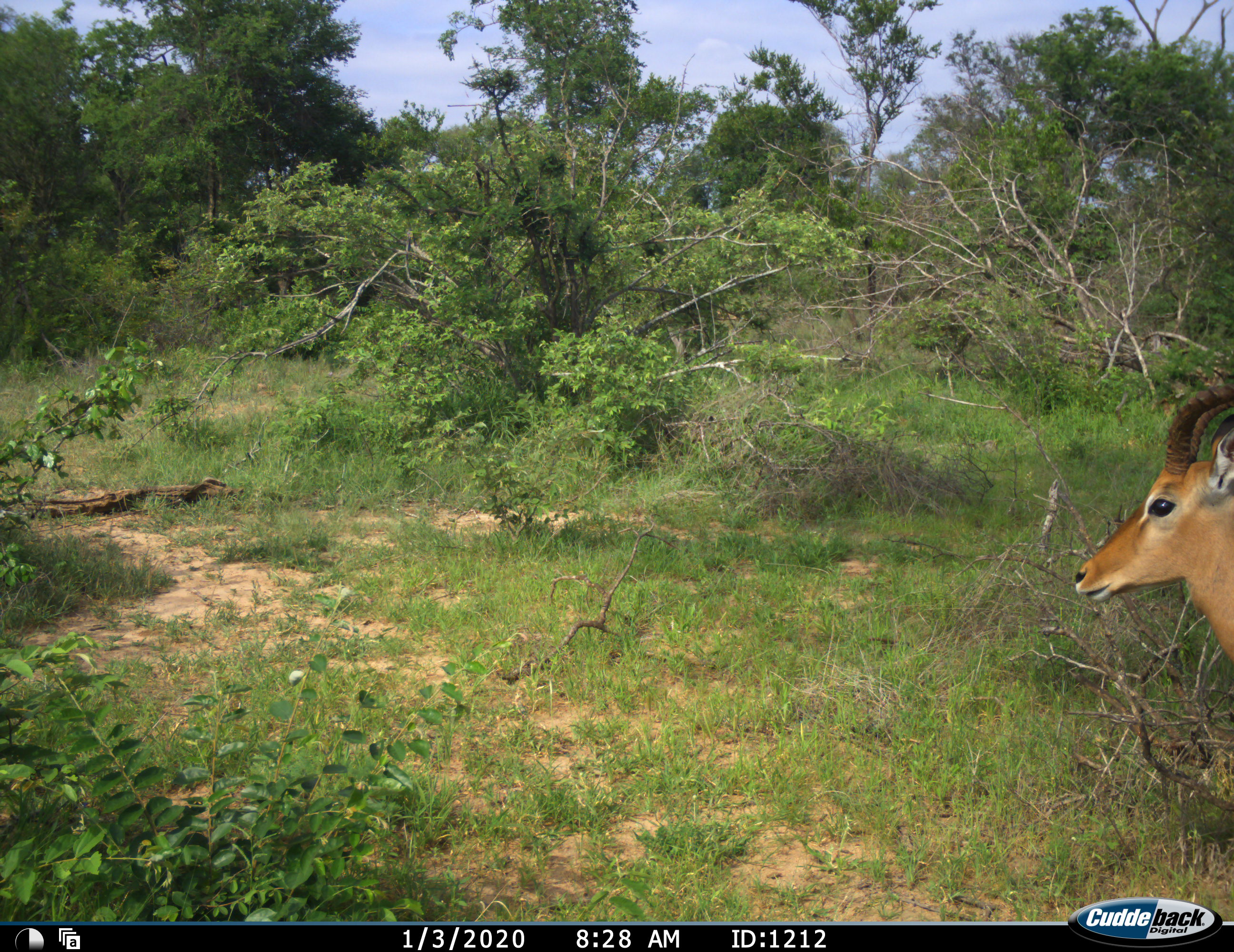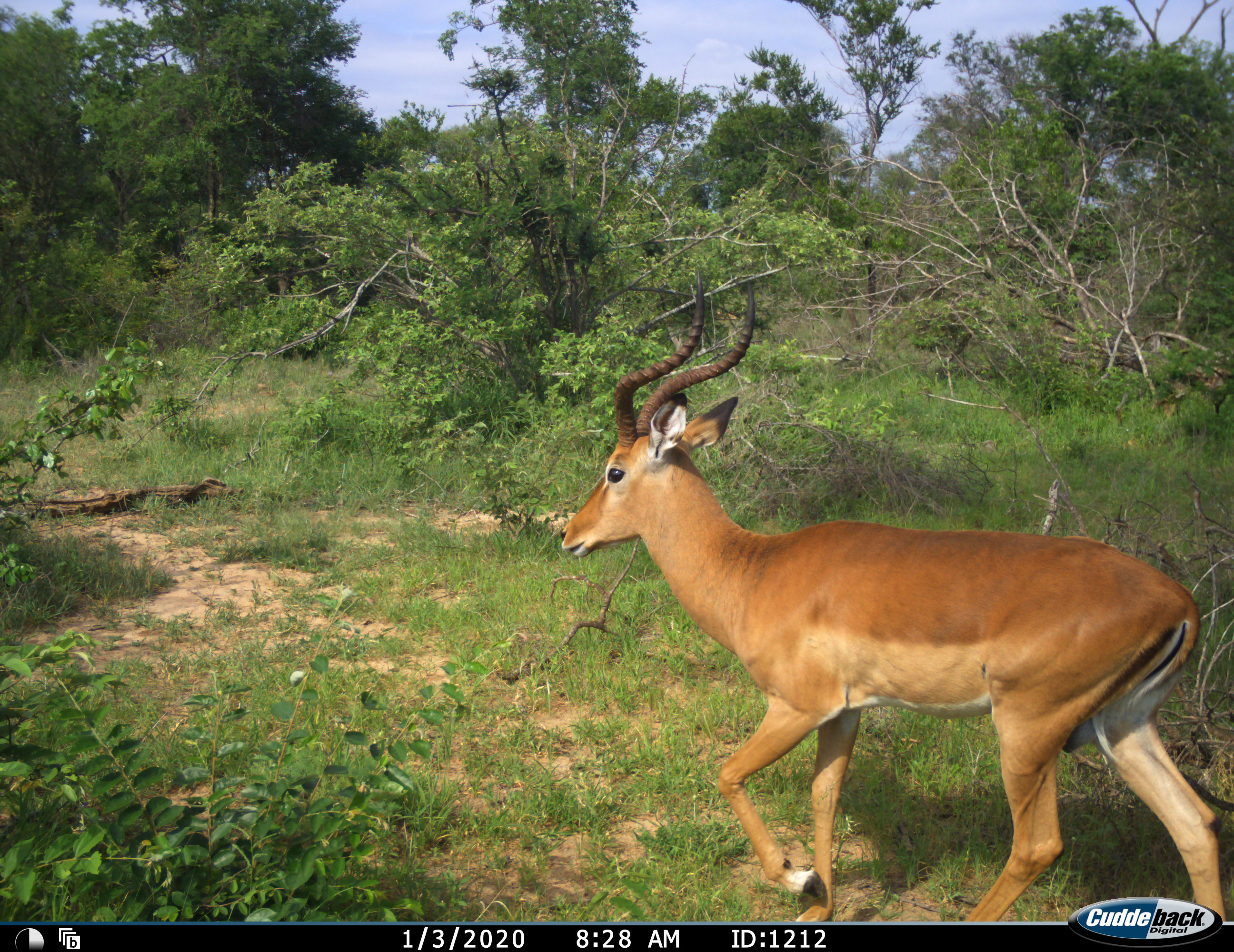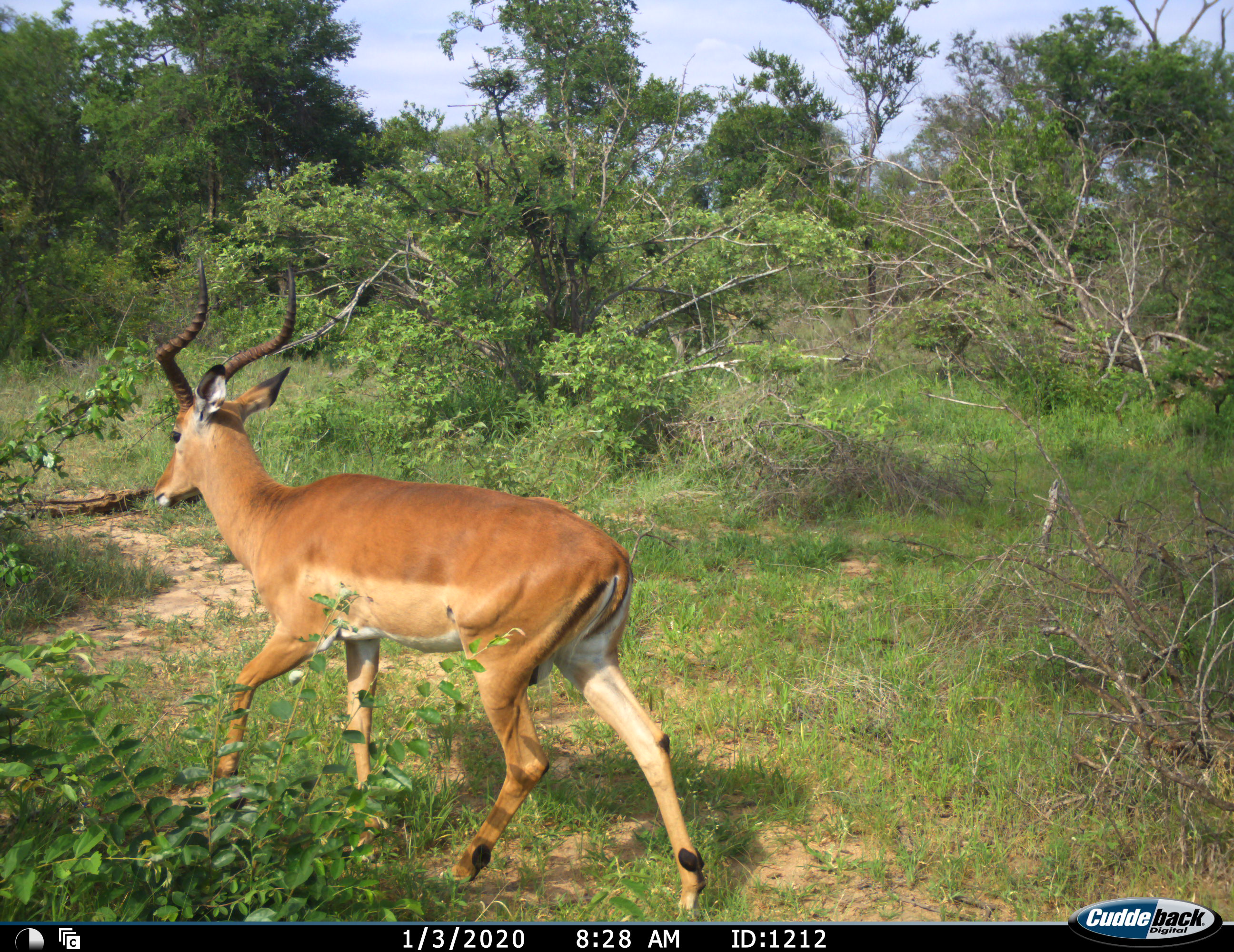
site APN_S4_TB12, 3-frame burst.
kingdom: Animalia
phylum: Chordata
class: Mammalia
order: Artiodactyla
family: Bovidae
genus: Aepyceros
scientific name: Aepyceros melampus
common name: impala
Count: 1.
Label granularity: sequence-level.